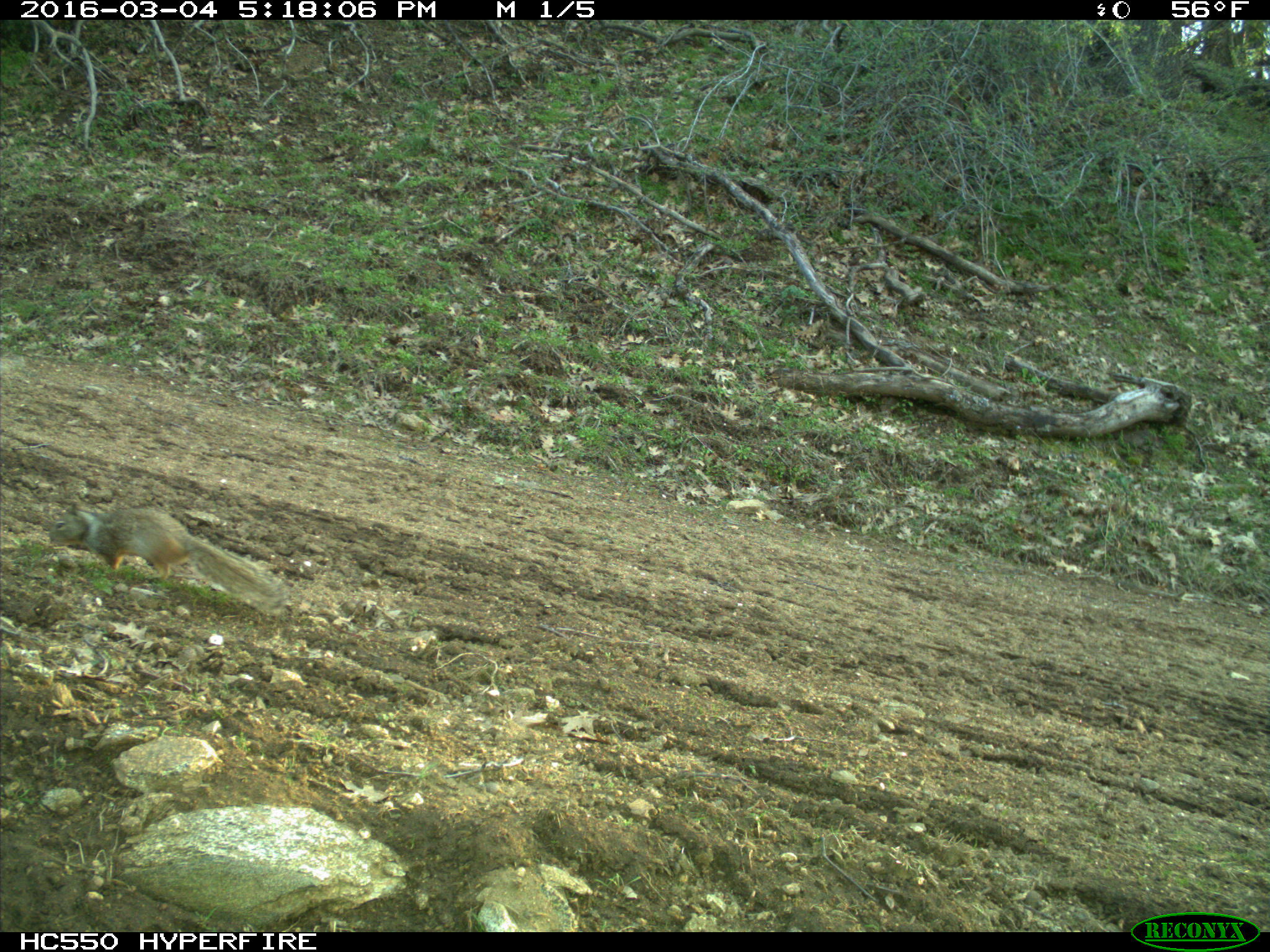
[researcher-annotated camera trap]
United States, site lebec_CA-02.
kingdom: Animalia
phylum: Chordata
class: Mammalia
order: Rodentia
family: Sciuridae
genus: Otospermophilus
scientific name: Otospermophilus beecheyi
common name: california ground squirrel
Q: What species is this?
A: Otospermophilus beecheyi (california ground squirrel).